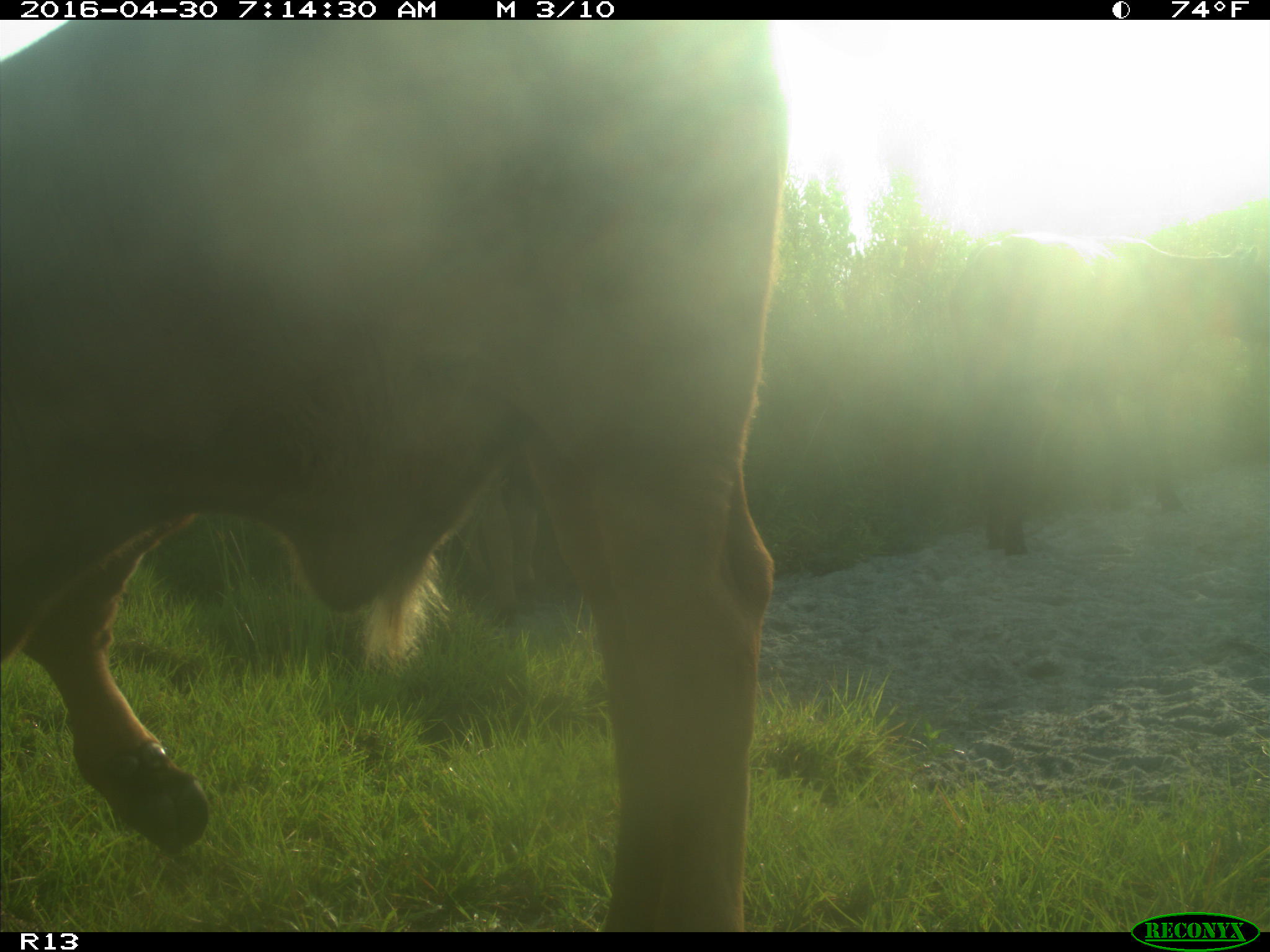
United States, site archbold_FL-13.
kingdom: Animalia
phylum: Chordata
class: Mammalia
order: Artiodactyla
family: Bovidae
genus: Bos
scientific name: Bos taurus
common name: domestic cow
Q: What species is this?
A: Bos taurus (domestic cow).